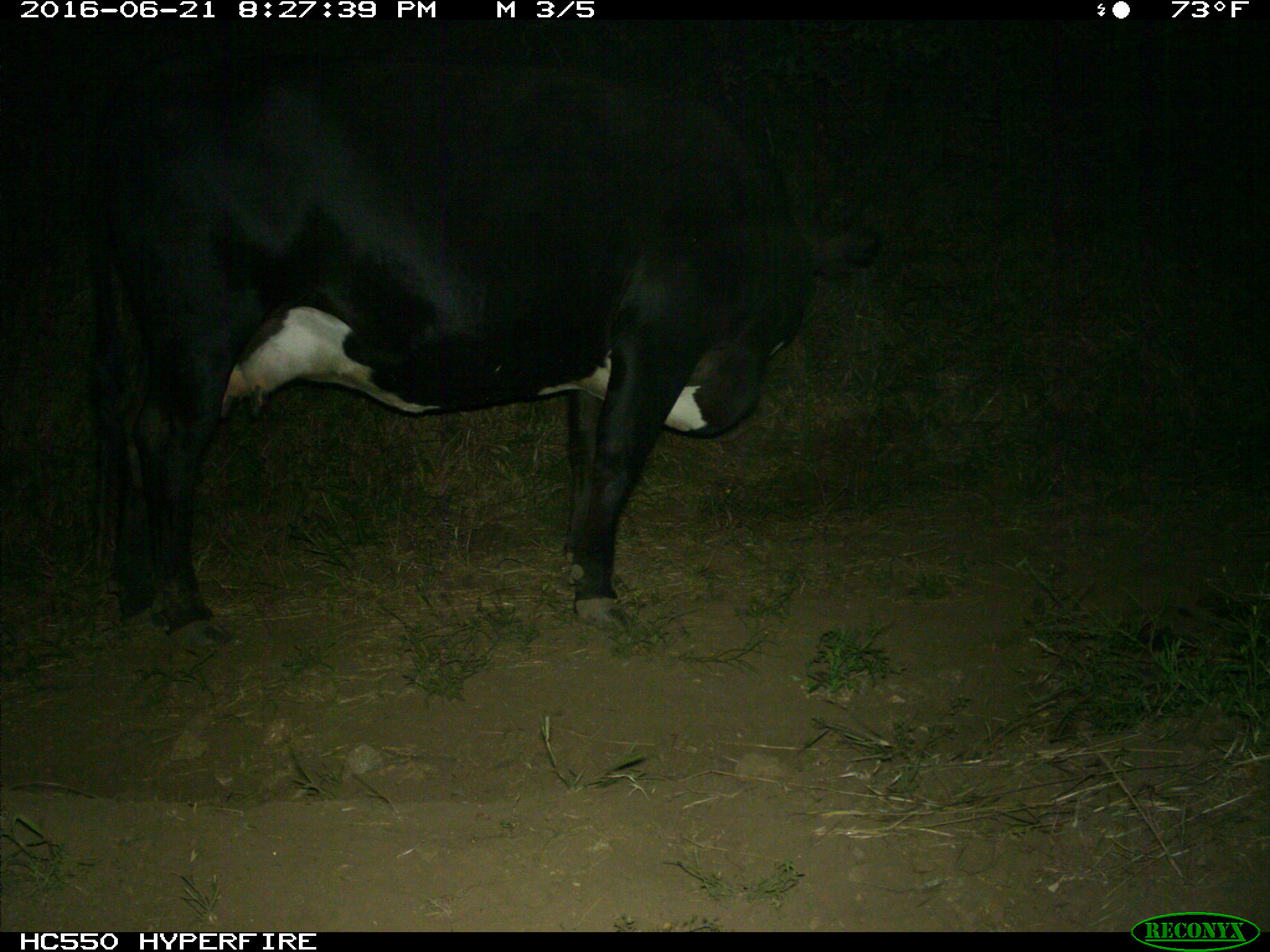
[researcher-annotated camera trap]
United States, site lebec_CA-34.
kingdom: Animalia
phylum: Chordata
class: Mammalia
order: Artiodactyla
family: Bovidae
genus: Bos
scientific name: Bos taurus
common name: domestic cow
Bos taurus (domestic cow).